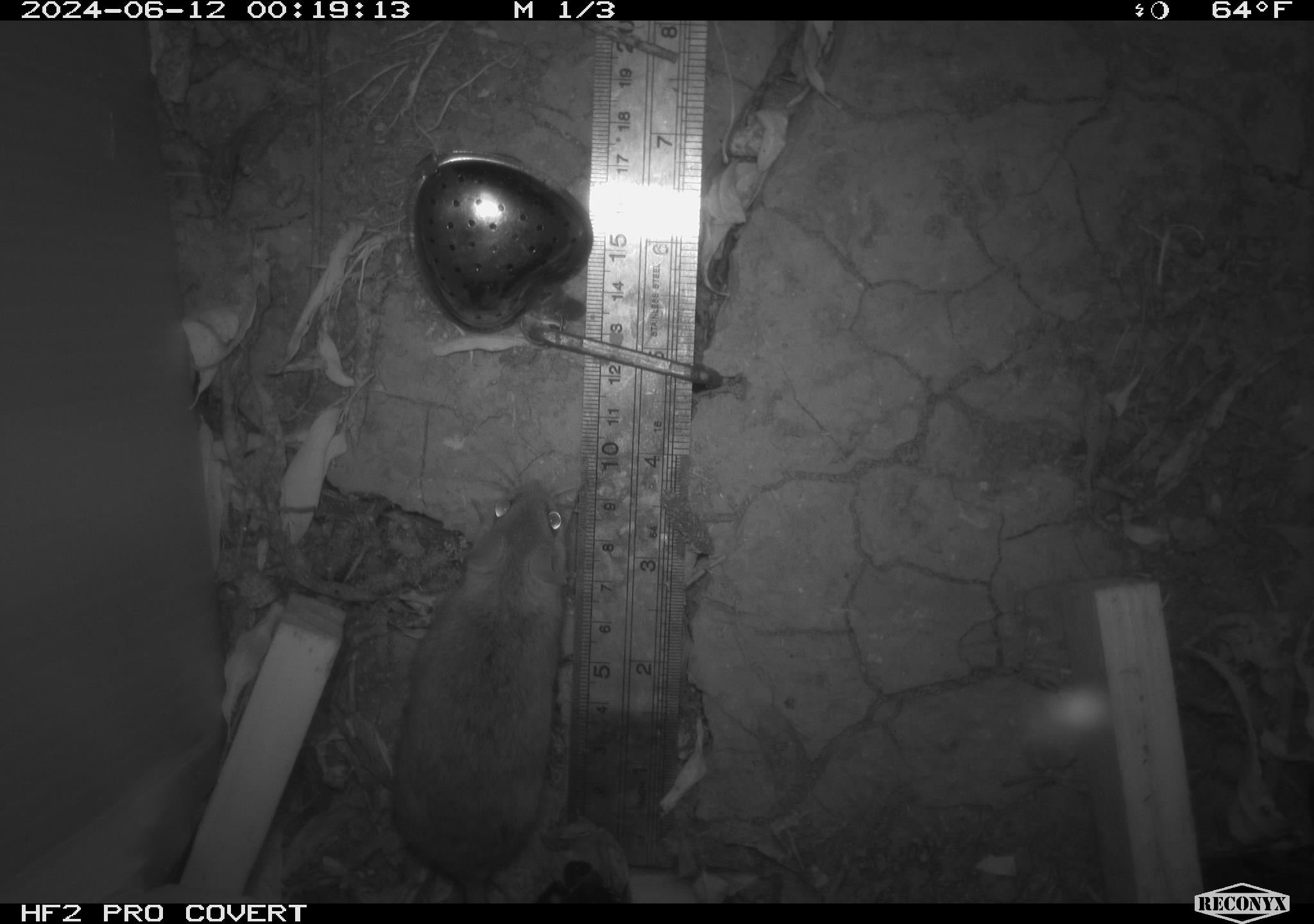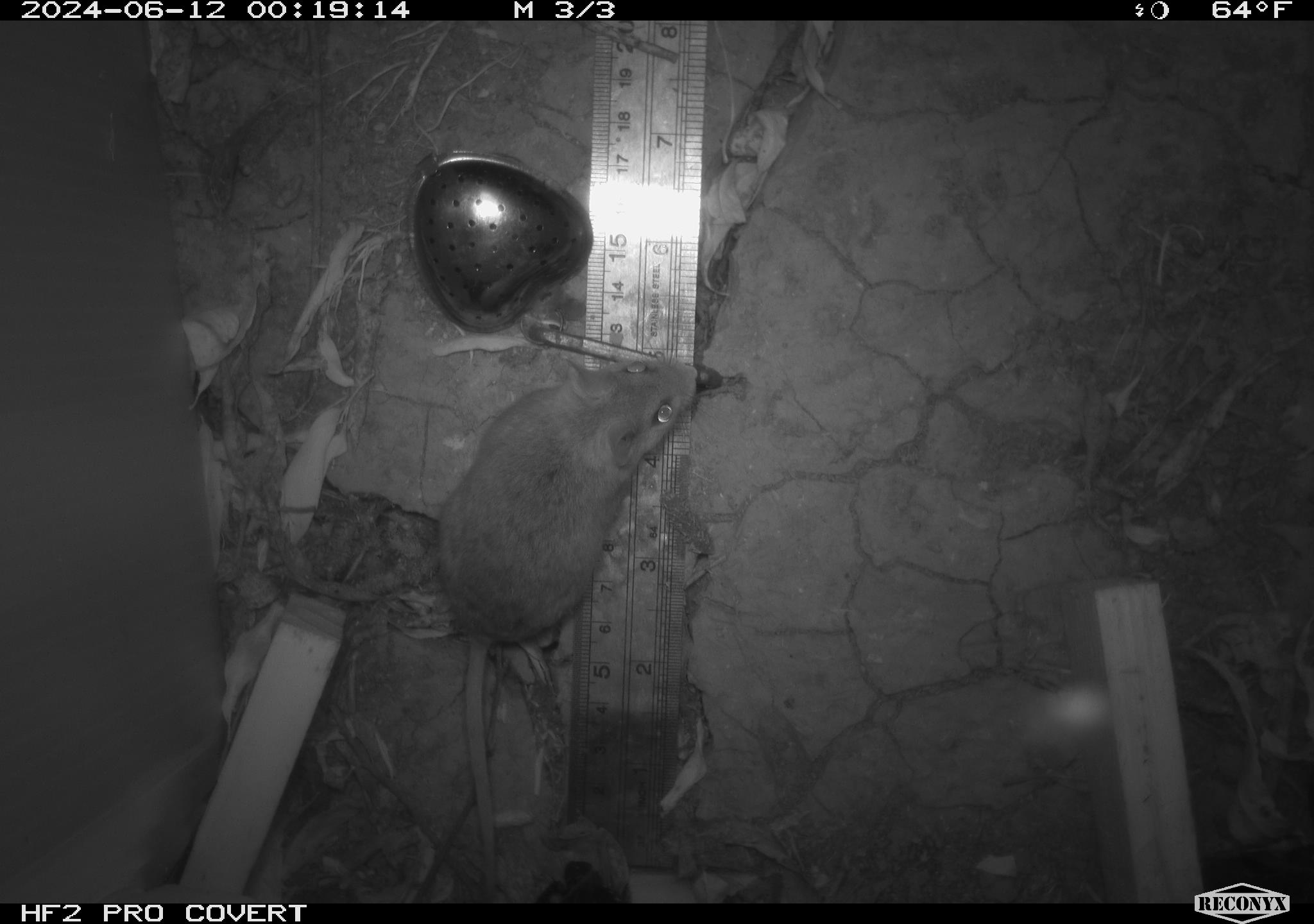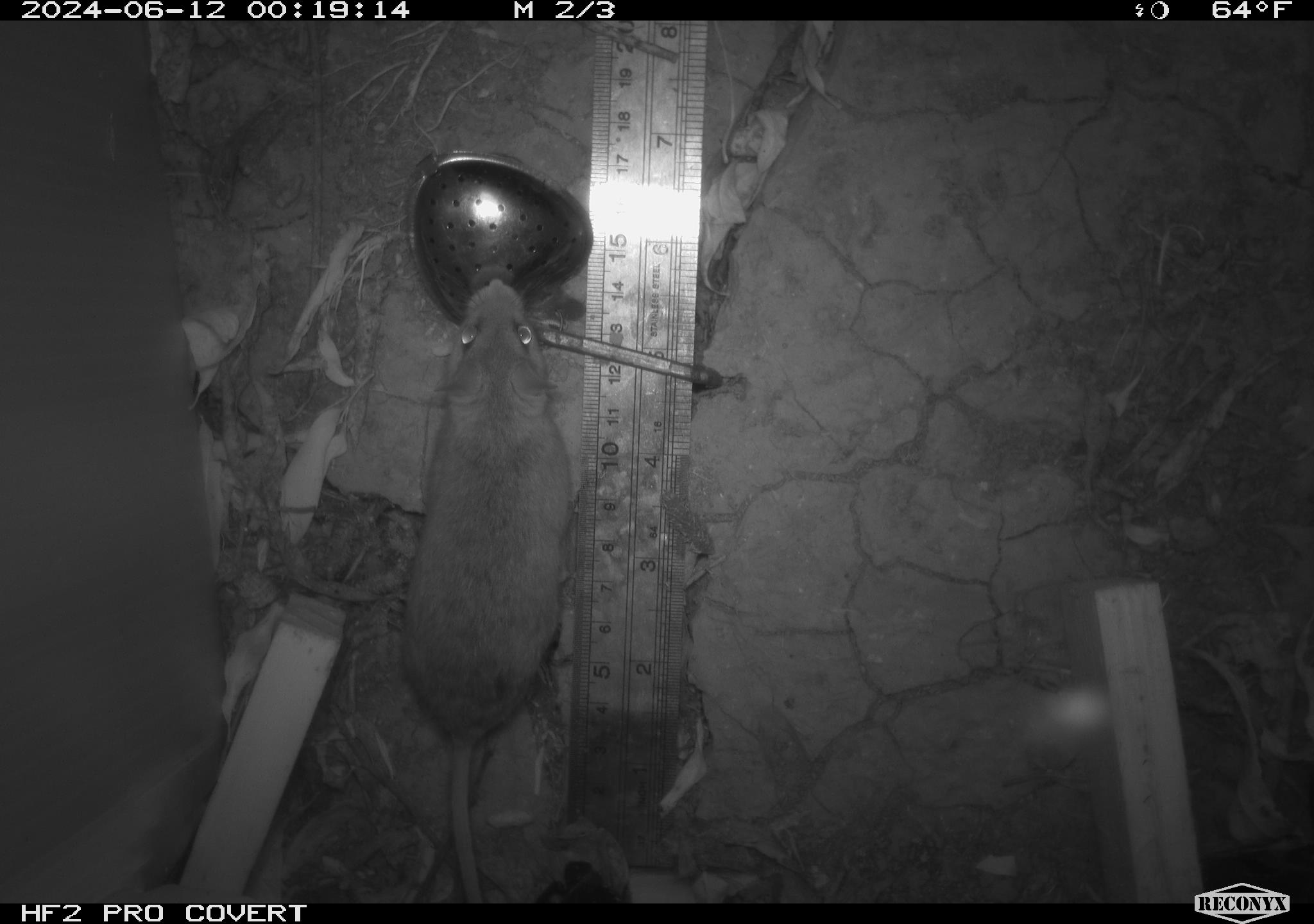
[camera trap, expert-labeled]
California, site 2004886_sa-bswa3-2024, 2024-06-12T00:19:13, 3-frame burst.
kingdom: Animalia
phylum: Chordata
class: Mammalia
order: Rodentia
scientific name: Rodentia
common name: mouse species